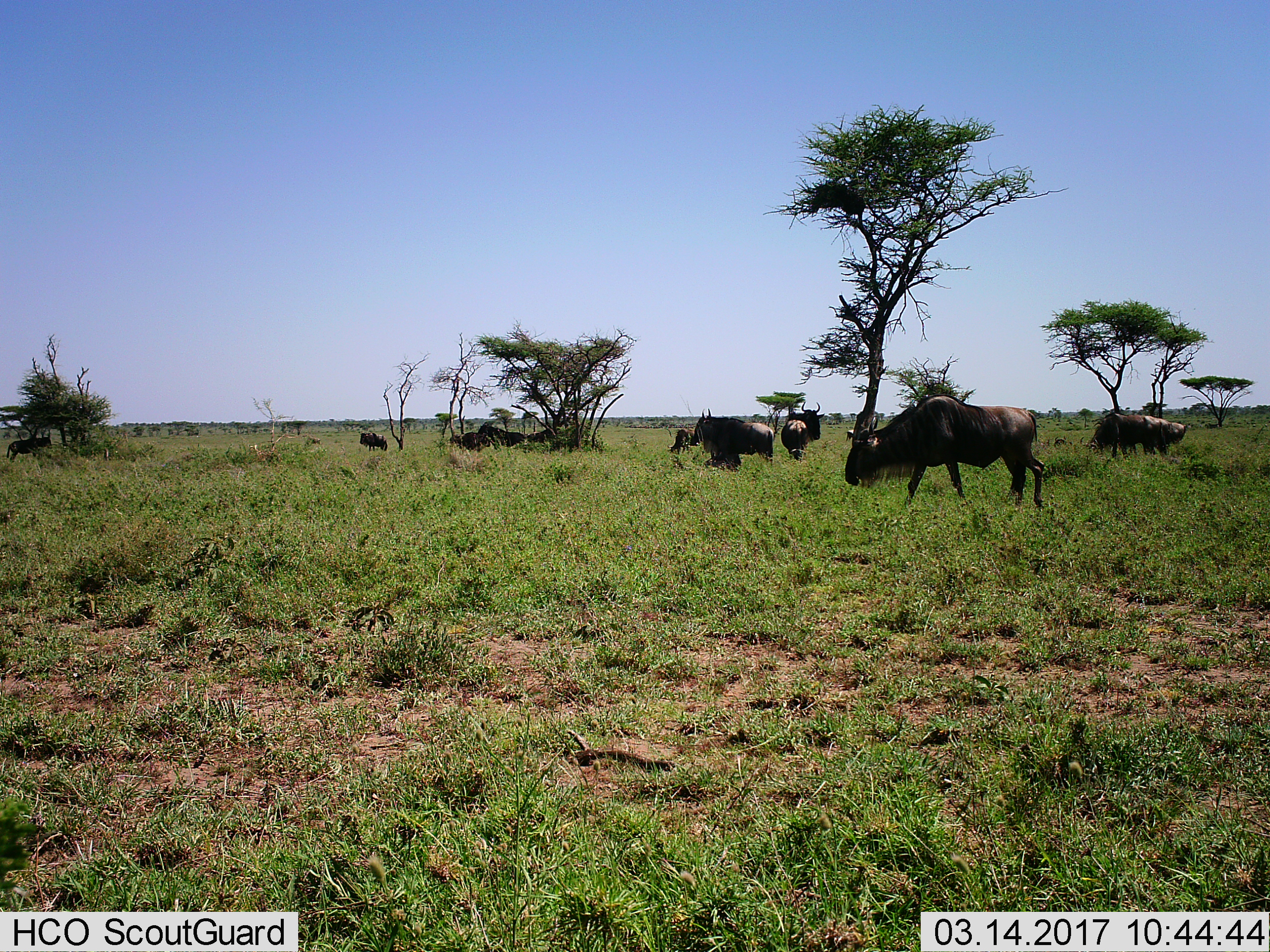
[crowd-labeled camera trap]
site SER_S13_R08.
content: unidentified animal